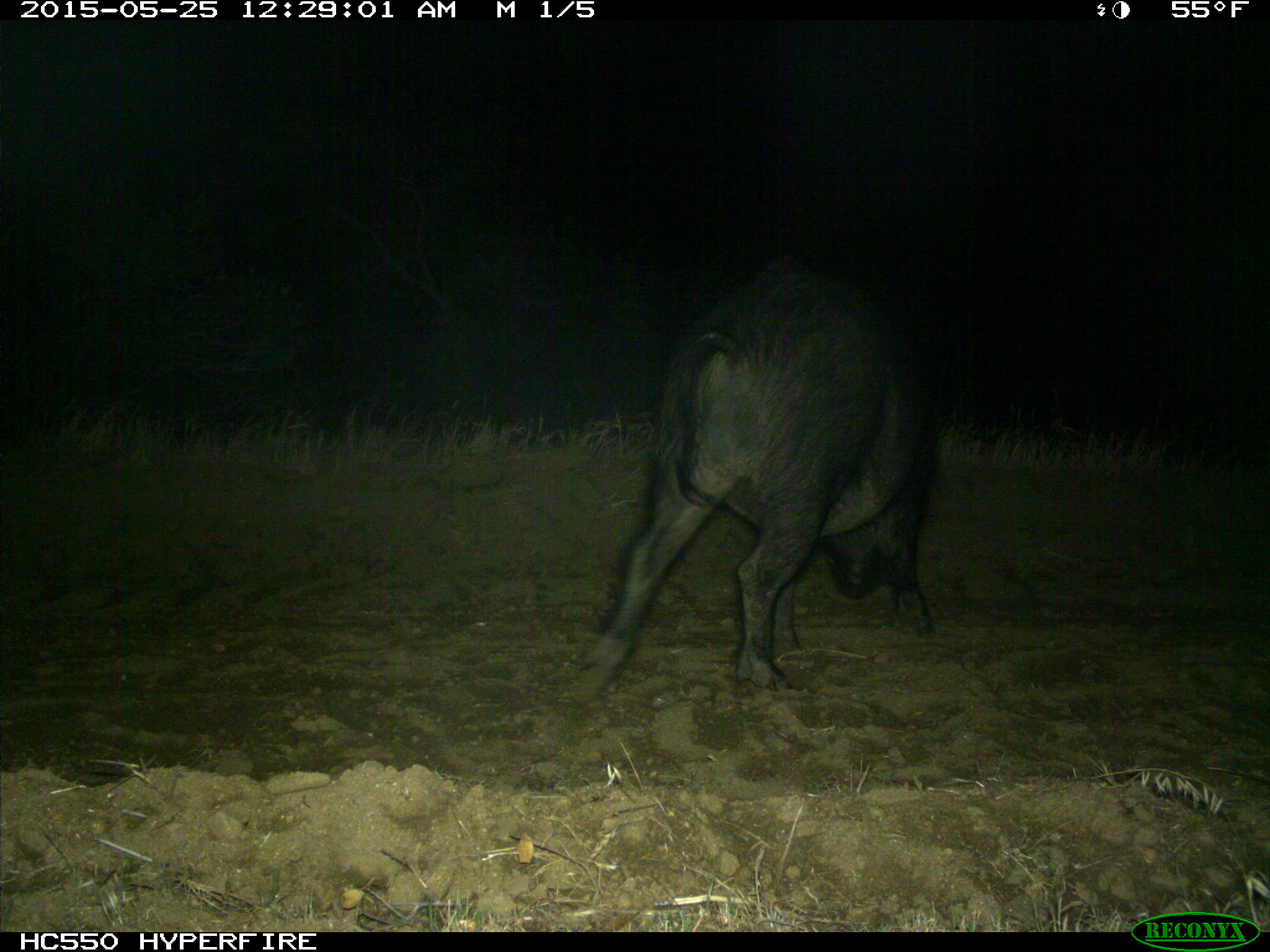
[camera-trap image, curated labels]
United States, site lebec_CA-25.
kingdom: Animalia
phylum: Chordata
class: Mammalia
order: Artiodactyla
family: Suidae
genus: Sus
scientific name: Sus scrofa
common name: wild boar